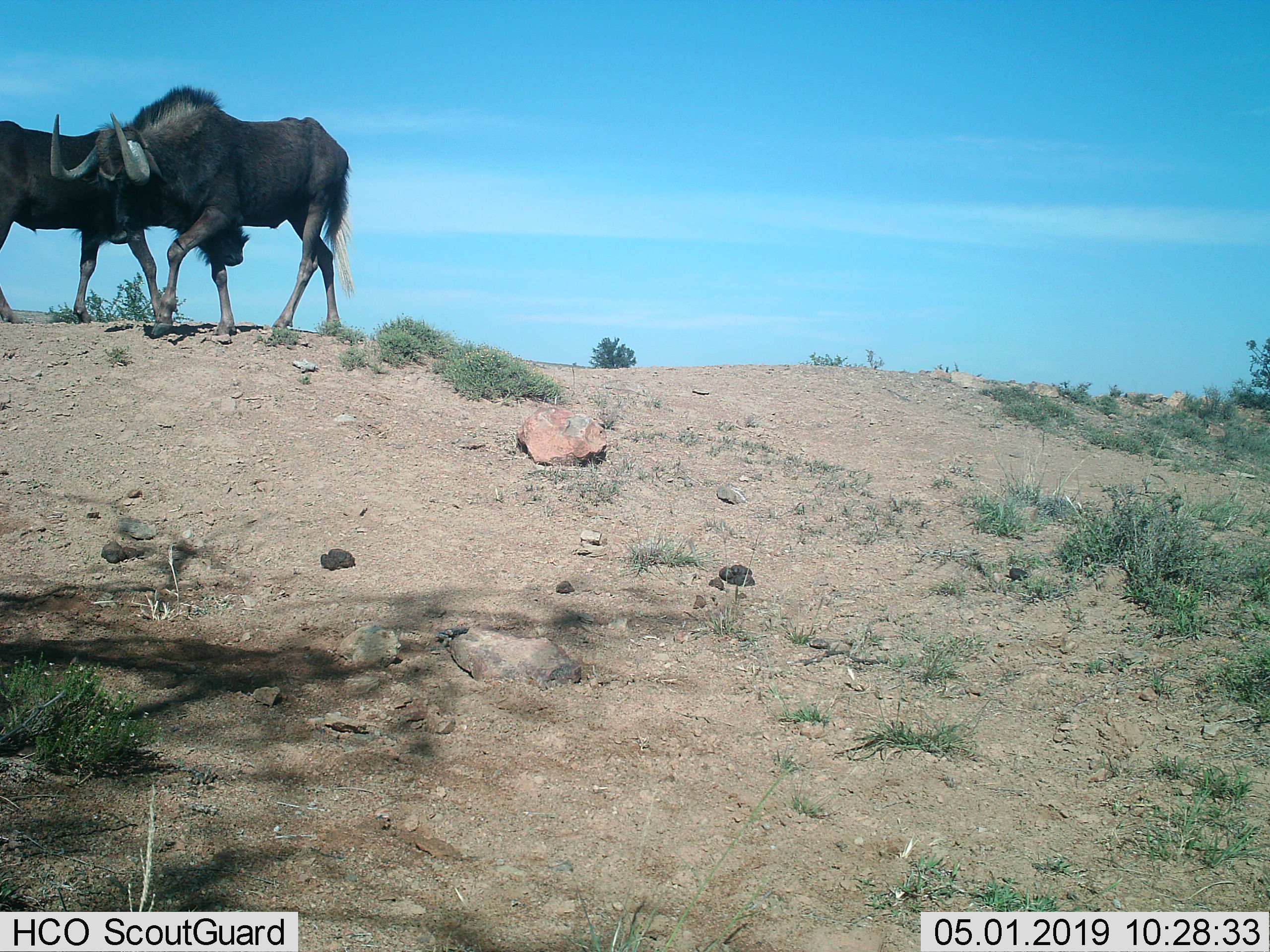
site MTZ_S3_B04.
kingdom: Animalia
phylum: Chordata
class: Mammalia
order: Artiodactyla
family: Bovidae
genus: Connochaetes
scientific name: Connochaetes gnou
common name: black wildebeest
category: wildebeestblack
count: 2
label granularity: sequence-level